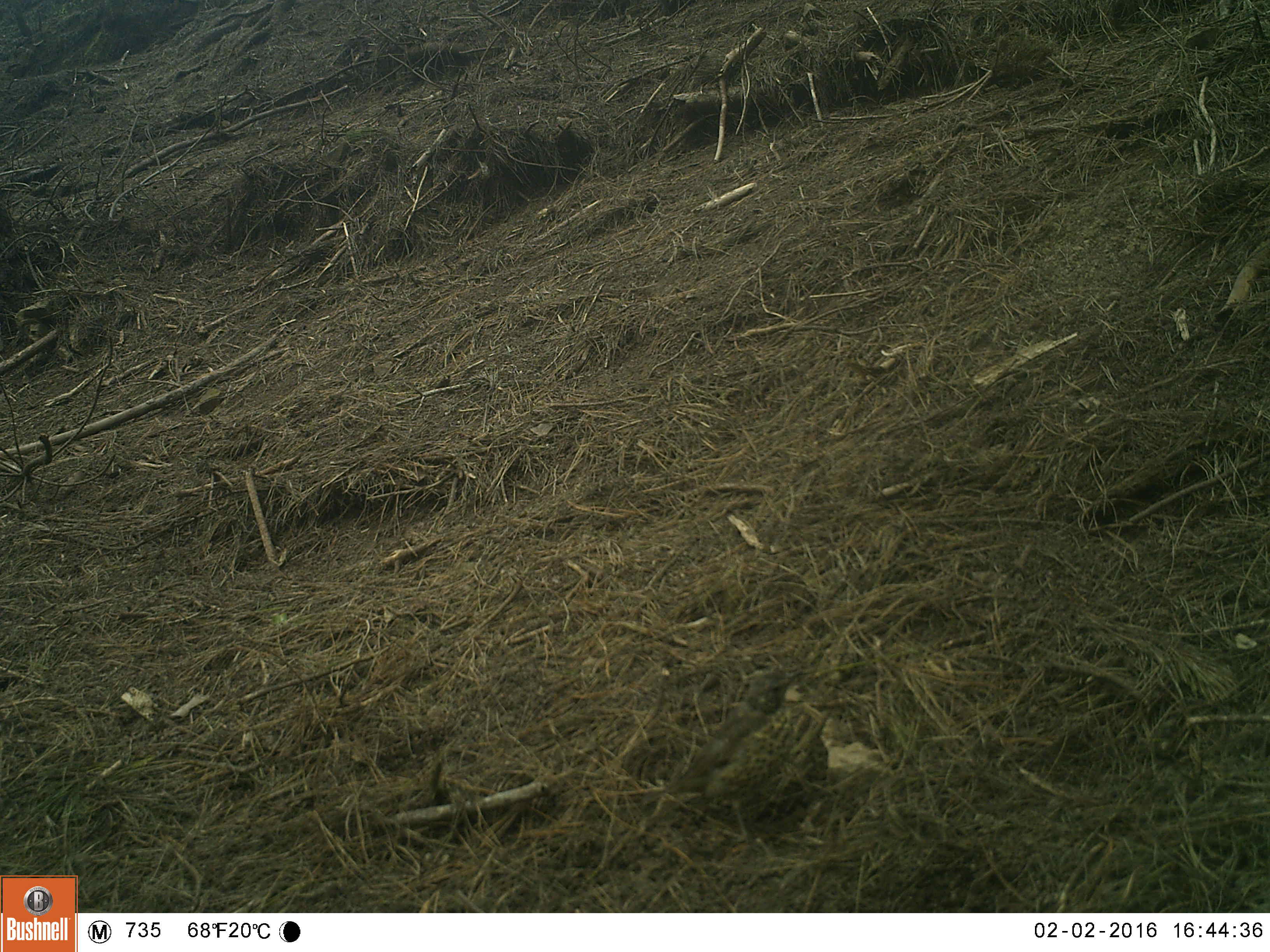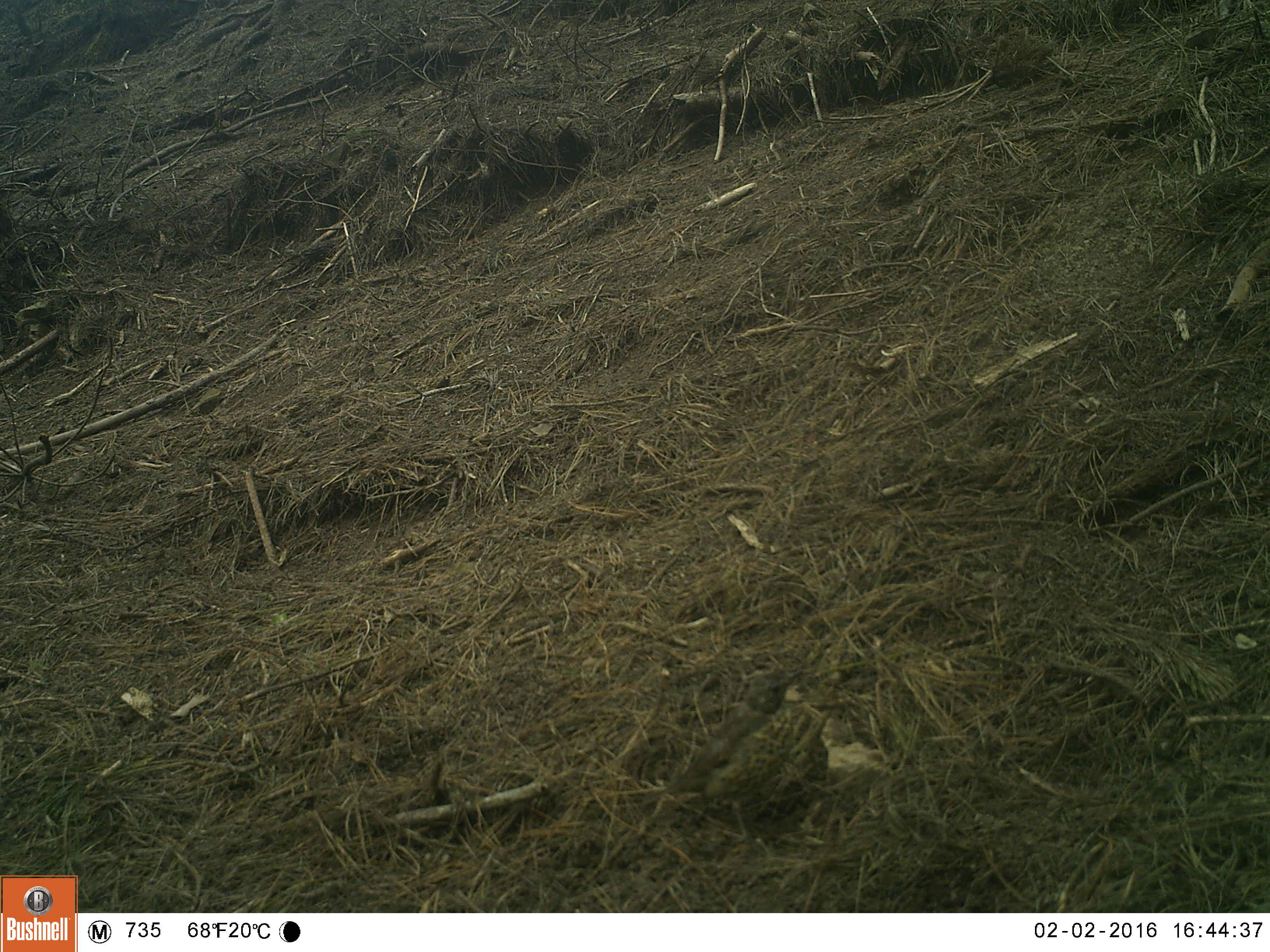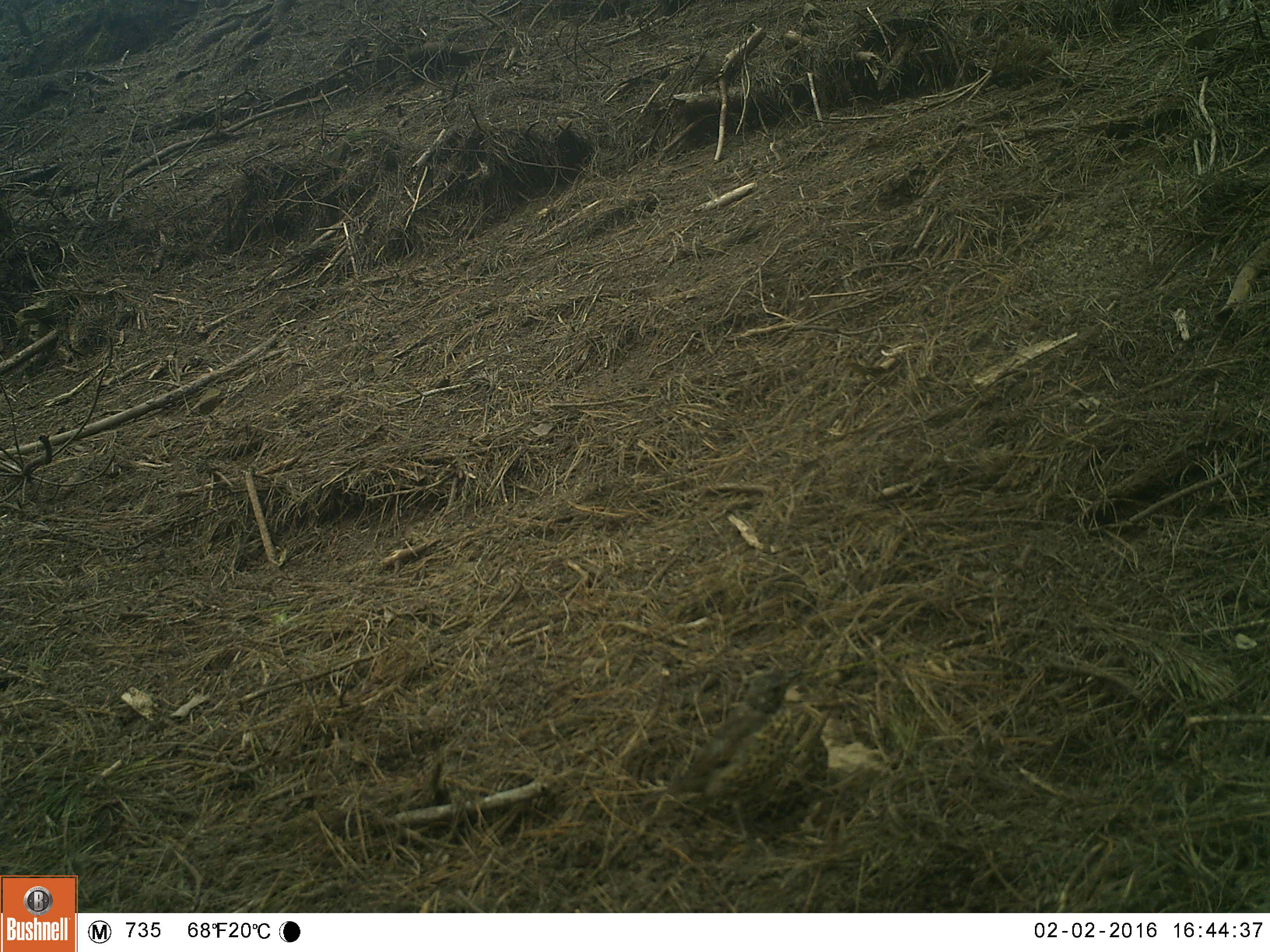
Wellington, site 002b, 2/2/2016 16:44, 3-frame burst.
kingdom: Animalia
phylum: Chordata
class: Aves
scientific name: Aves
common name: bird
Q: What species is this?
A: Bird (Aves).